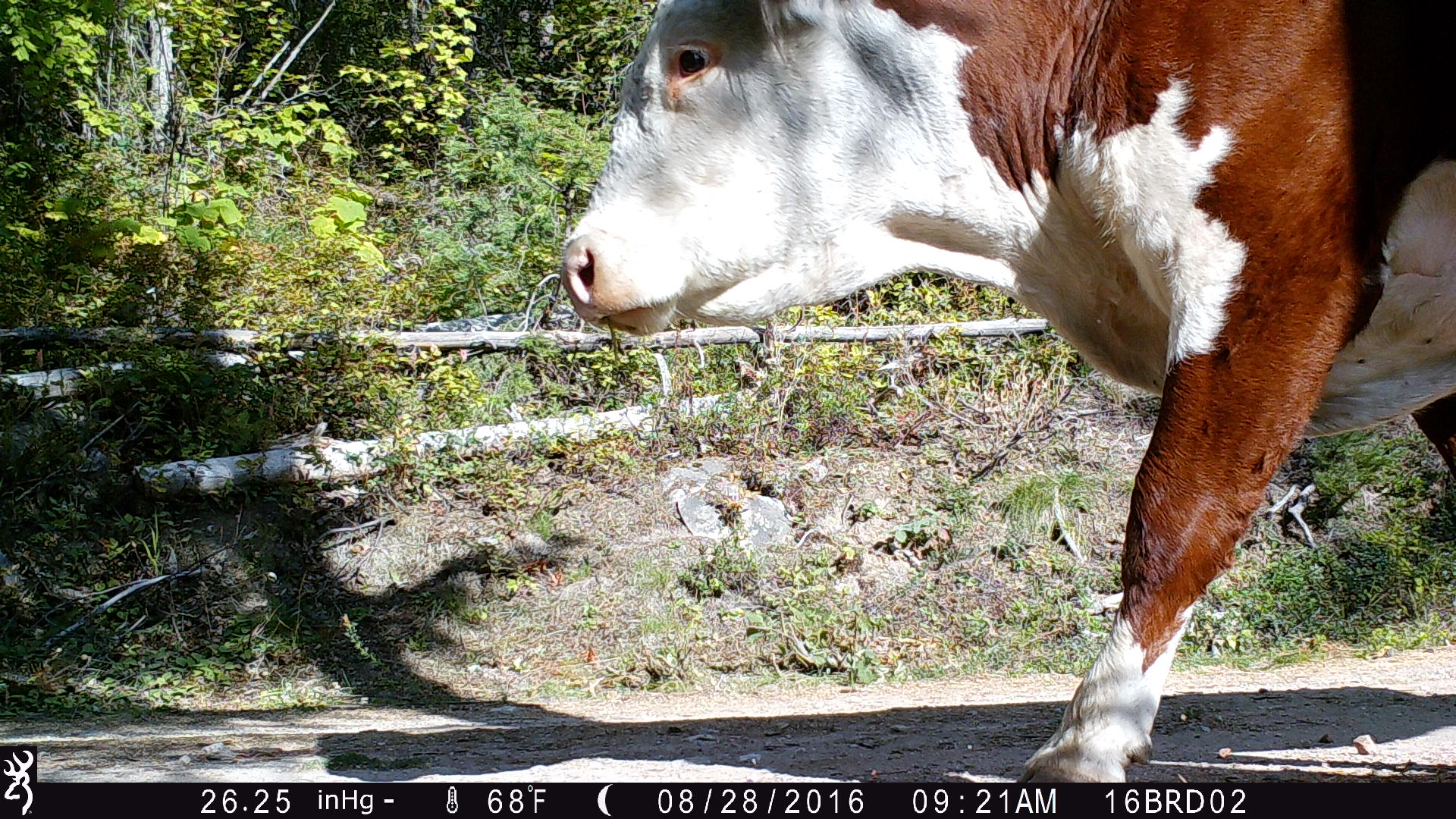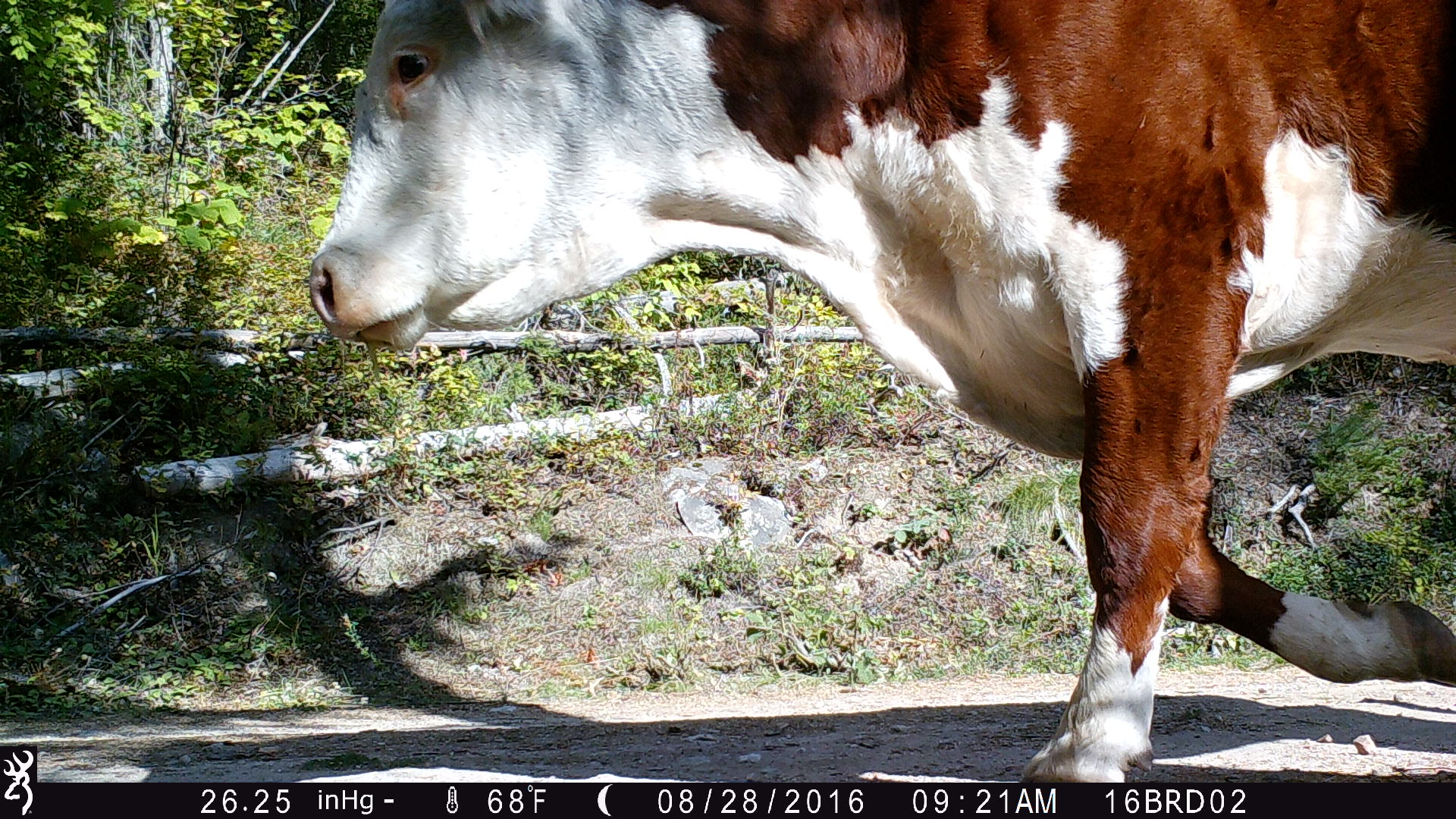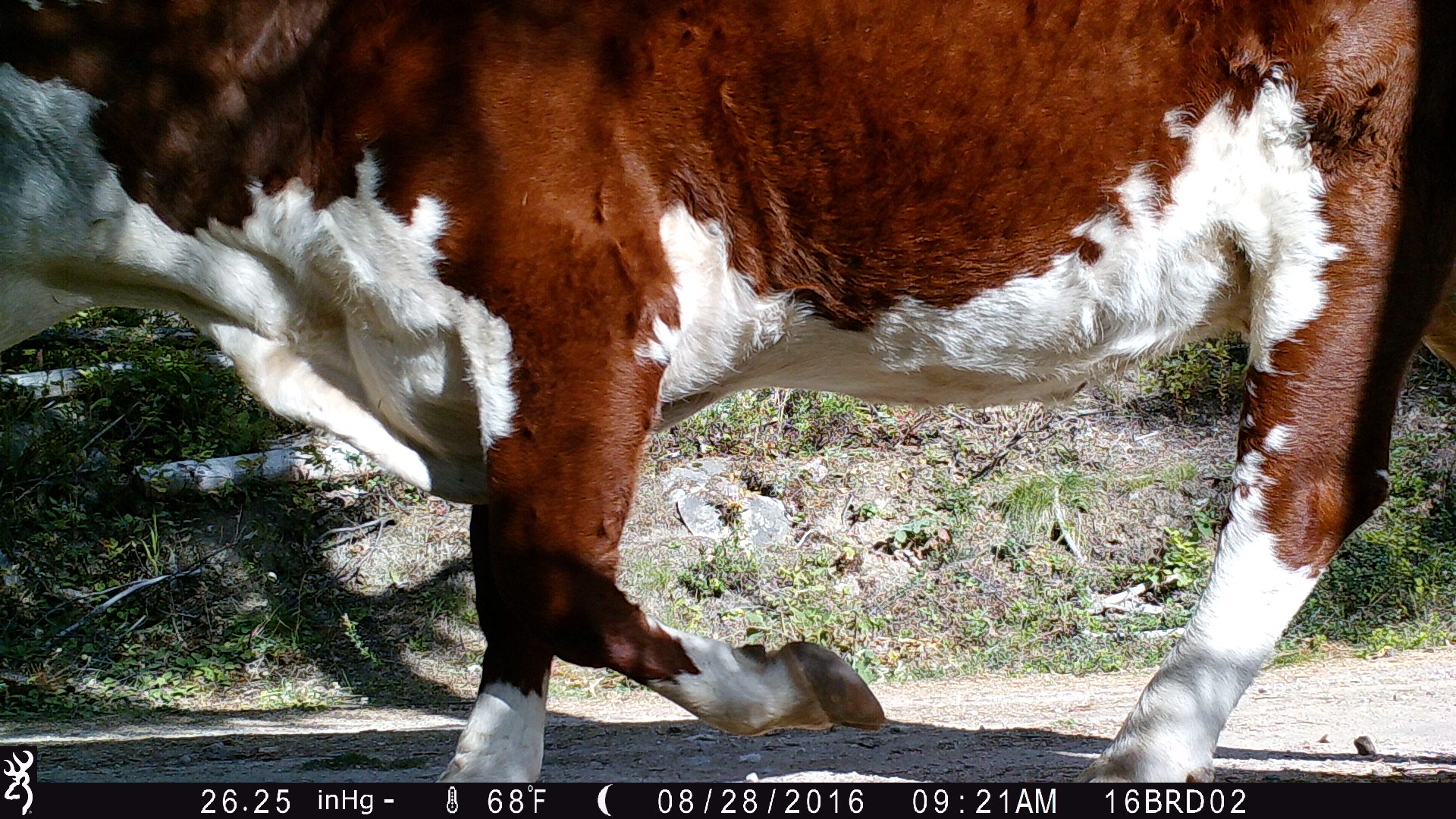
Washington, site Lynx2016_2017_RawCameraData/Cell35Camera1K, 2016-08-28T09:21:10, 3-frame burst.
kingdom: Animalia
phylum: Chordata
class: Mammalia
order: Artiodactyla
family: Bovidae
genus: Bos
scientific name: Bos taurus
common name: domestic cattle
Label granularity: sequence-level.